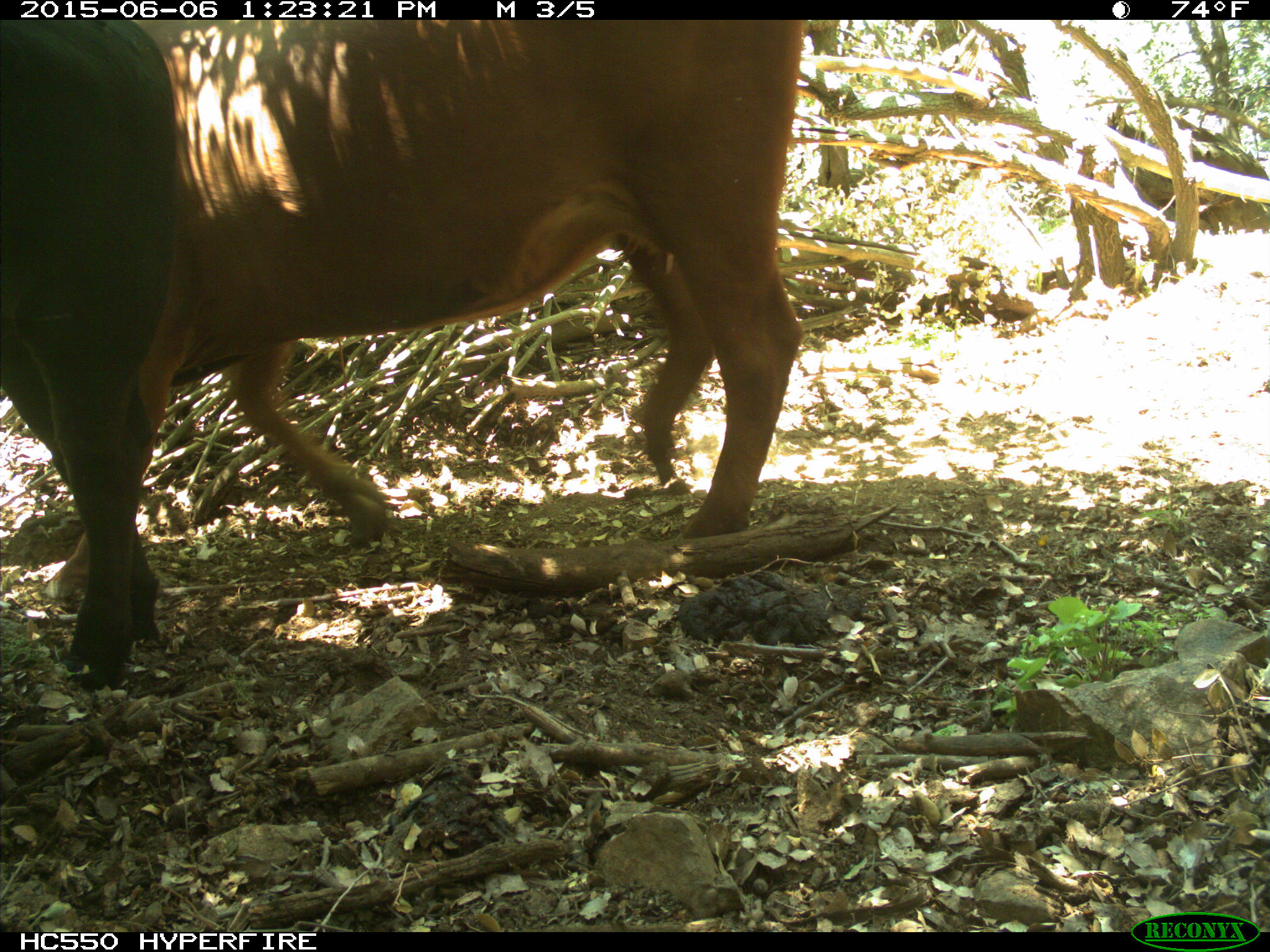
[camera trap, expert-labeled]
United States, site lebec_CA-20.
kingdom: Animalia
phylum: Chordata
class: Mammalia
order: Artiodactyla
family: Bovidae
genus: Bos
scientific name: Bos taurus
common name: domestic cow